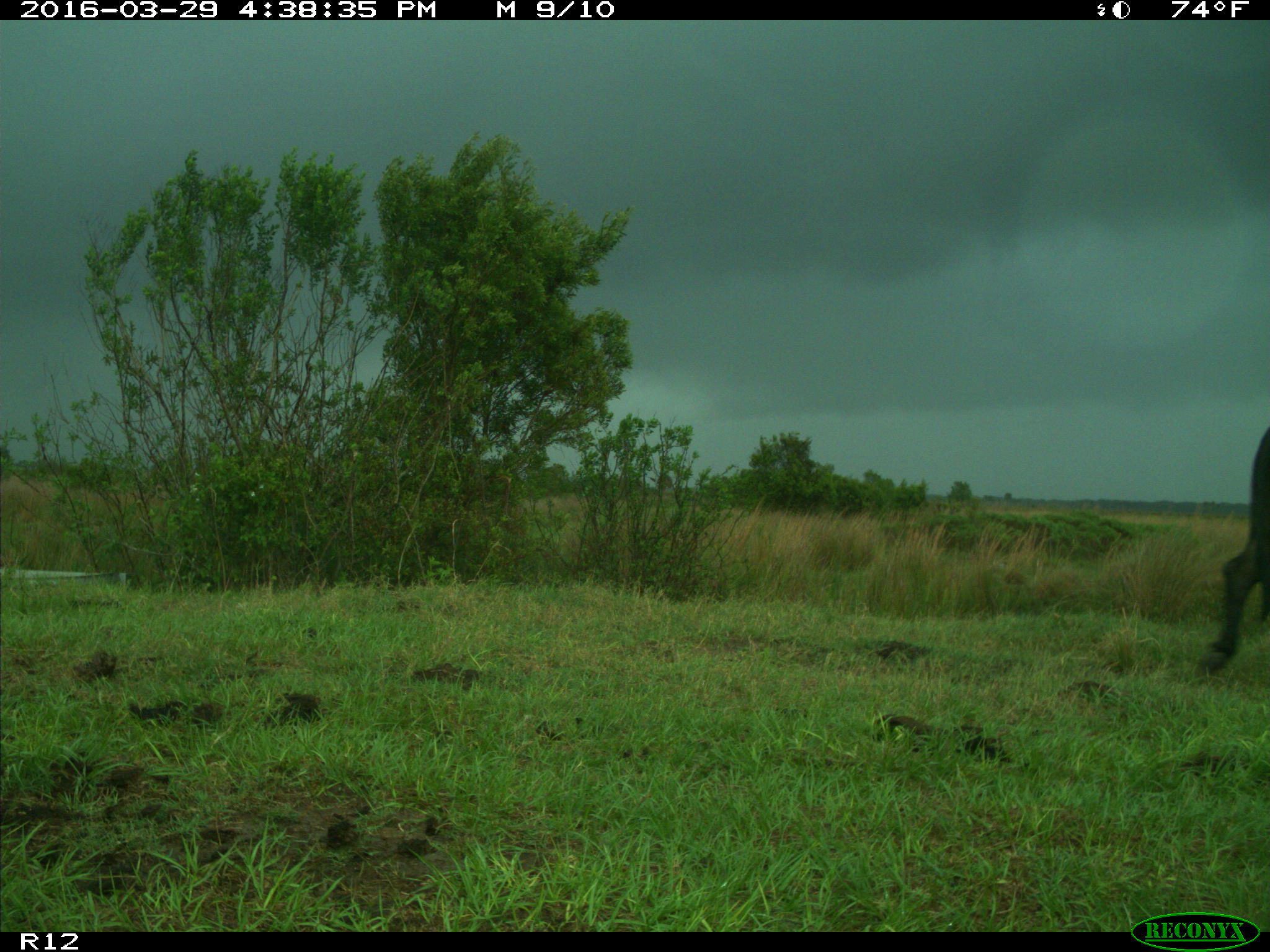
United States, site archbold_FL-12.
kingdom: Animalia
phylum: Chordata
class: Mammalia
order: Artiodactyla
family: Bovidae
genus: Bos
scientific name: Bos taurus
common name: domestic cow